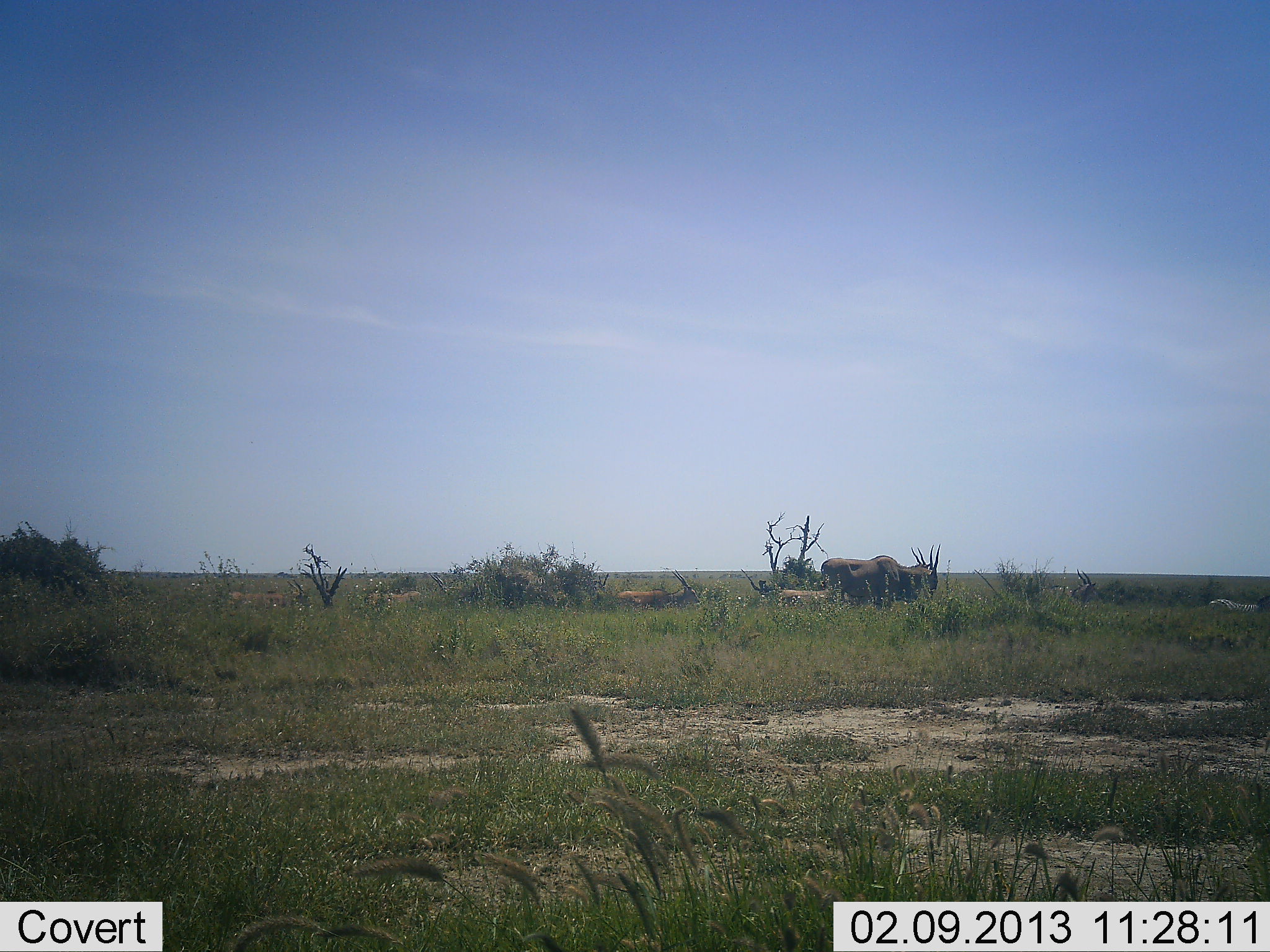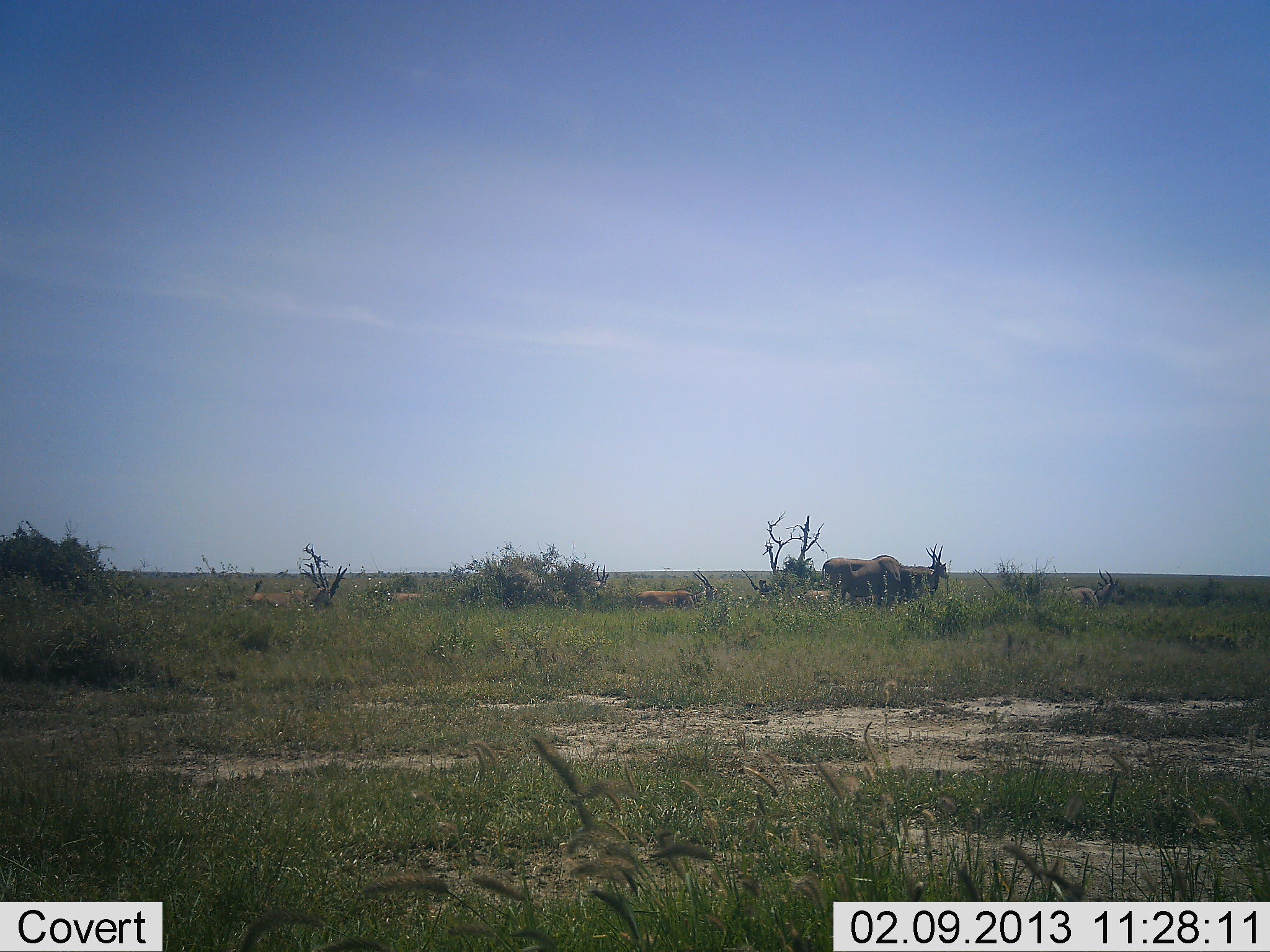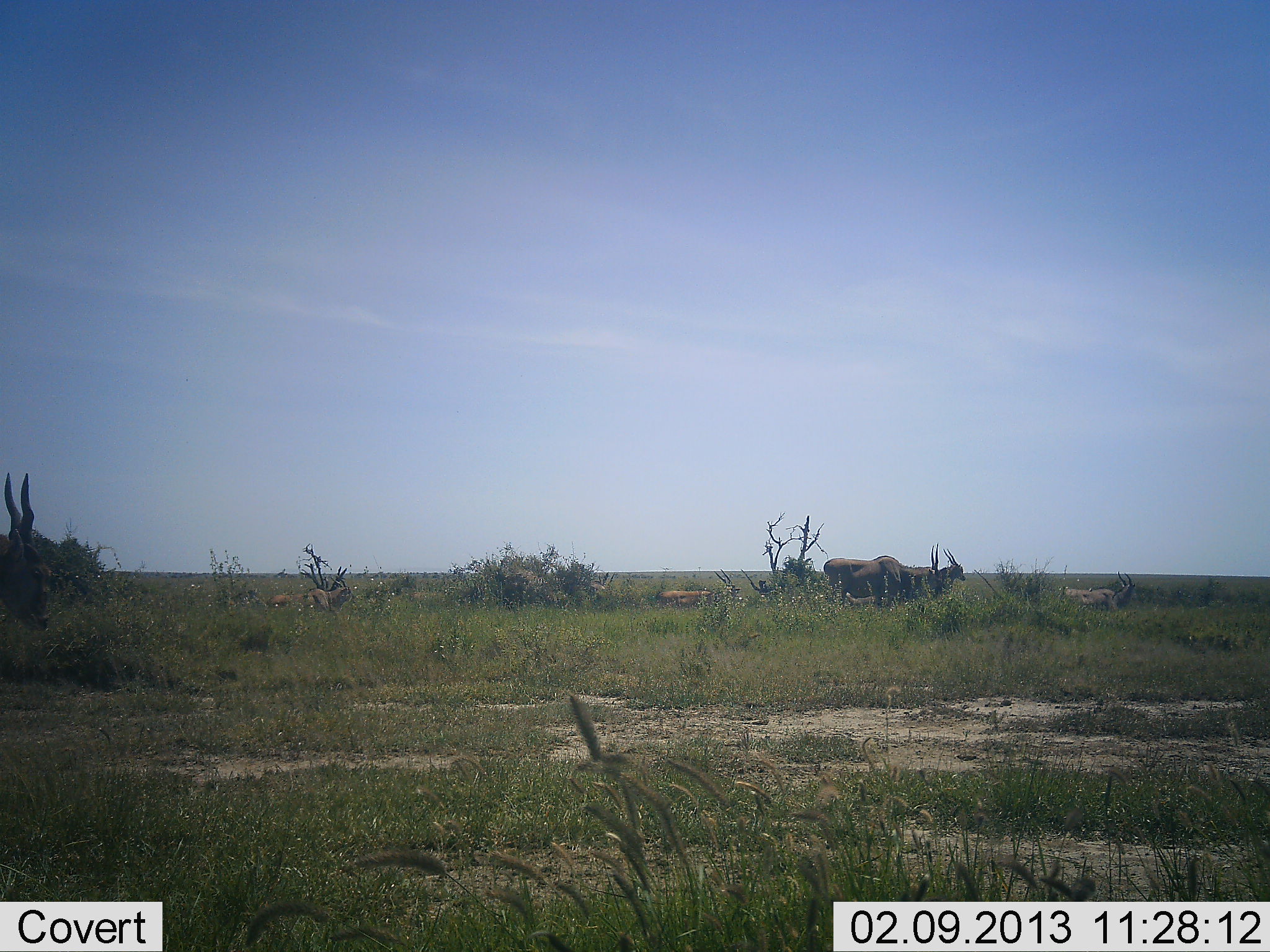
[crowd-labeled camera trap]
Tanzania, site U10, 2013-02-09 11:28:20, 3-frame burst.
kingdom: Animalia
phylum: Chordata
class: Mammalia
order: Artiodactyla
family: Bovidae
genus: Tragelaphus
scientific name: Tragelaphus oryx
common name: eland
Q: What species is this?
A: Eland (Tragelaphus oryx).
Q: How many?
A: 6.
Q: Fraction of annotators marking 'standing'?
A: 60%.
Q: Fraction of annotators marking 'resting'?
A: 7%.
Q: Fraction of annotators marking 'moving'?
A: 73%.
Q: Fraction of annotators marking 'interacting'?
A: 0%.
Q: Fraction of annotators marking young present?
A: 7%.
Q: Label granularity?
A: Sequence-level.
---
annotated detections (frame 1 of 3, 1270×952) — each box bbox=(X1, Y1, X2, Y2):
animal: bbox=(821, 544, 941, 608); bbox=(369, 572, 461, 613); bbox=(613, 570, 701, 611); bbox=(225, 579, 313, 612); bbox=(1031, 569, 1102, 608); bbox=(772, 586, 849, 610); bbox=(1208, 595, 1270, 613); bbox=(904, 547, 931, 570)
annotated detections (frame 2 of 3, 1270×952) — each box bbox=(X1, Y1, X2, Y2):
animal: bbox=(821, 544, 943, 606); bbox=(1027, 568, 1119, 618); bbox=(633, 569, 720, 611); bbox=(248, 569, 335, 608); bbox=(575, 564, 609, 596); bbox=(926, 549, 950, 583)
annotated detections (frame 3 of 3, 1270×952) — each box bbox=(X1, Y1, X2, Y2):
animal: bbox=(0, 471, 54, 633); bbox=(819, 543, 943, 610); bbox=(267, 574, 358, 616); bbox=(654, 568, 740, 610); bbox=(901, 548, 966, 603); bbox=(1063, 570, 1141, 613)